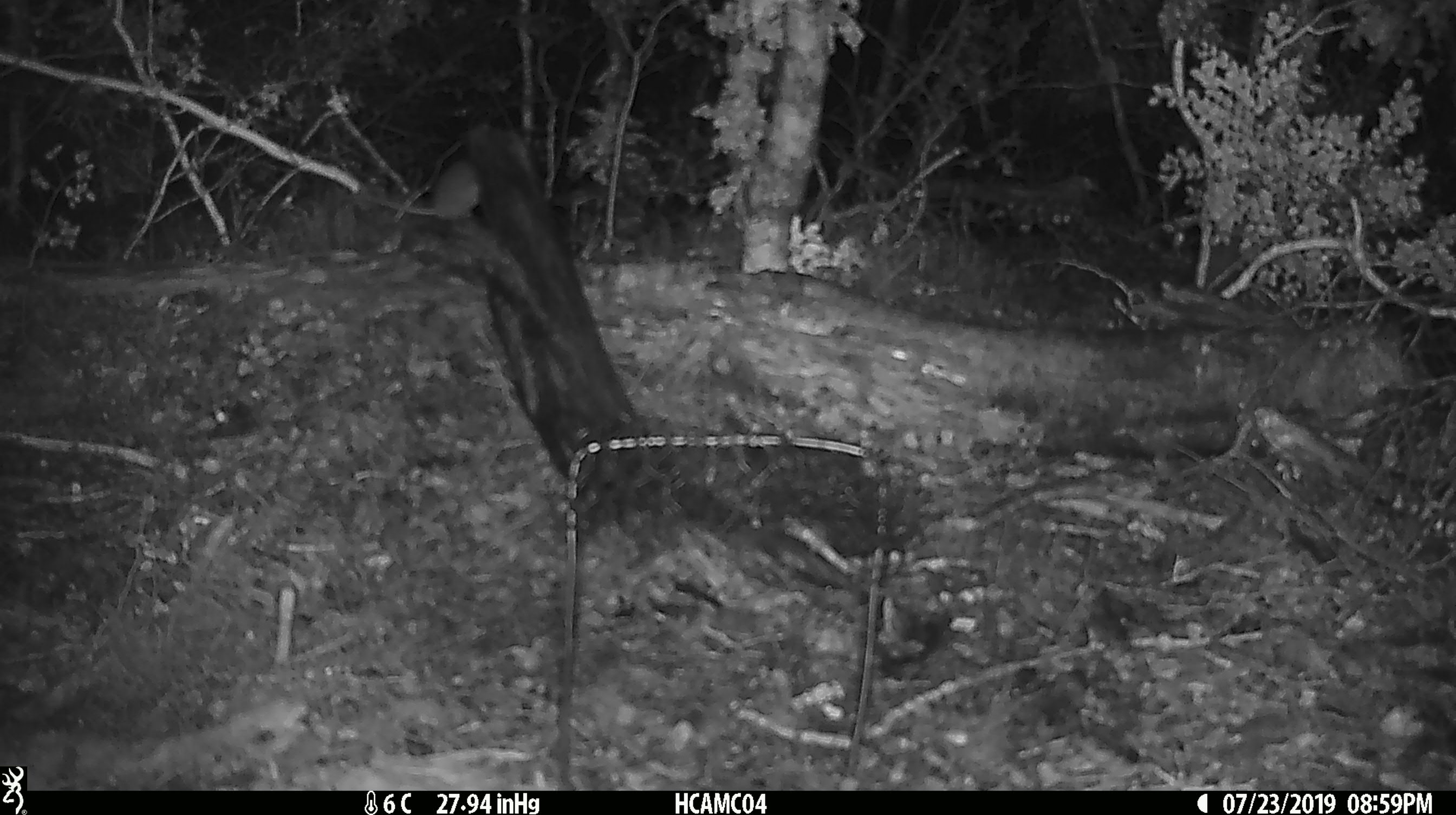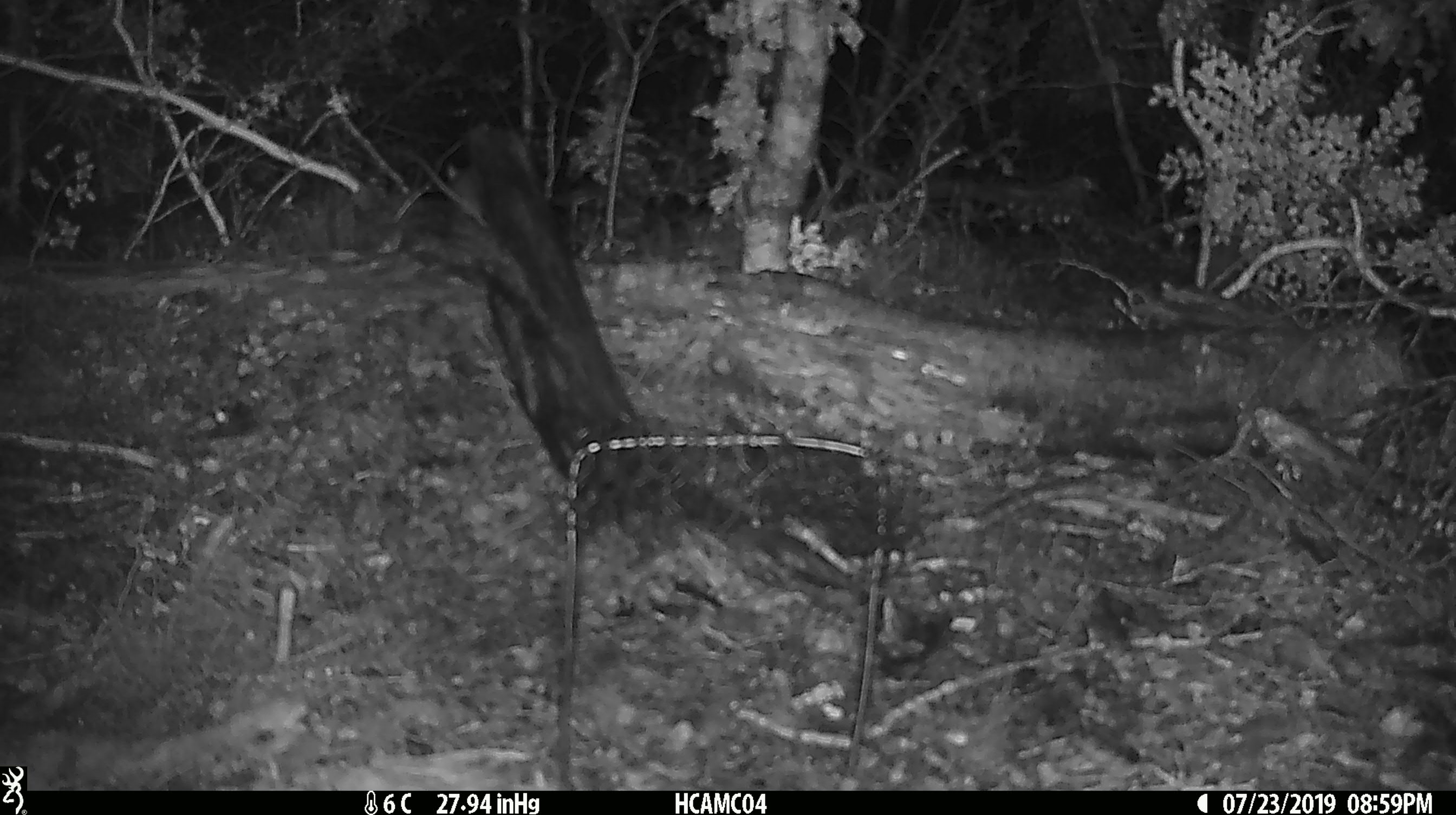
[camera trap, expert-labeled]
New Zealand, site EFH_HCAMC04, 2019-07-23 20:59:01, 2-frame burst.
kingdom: Animalia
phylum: Chordata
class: Mammalia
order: Rodentia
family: Muridae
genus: Mus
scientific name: Mus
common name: mouse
Mouse (Mus).